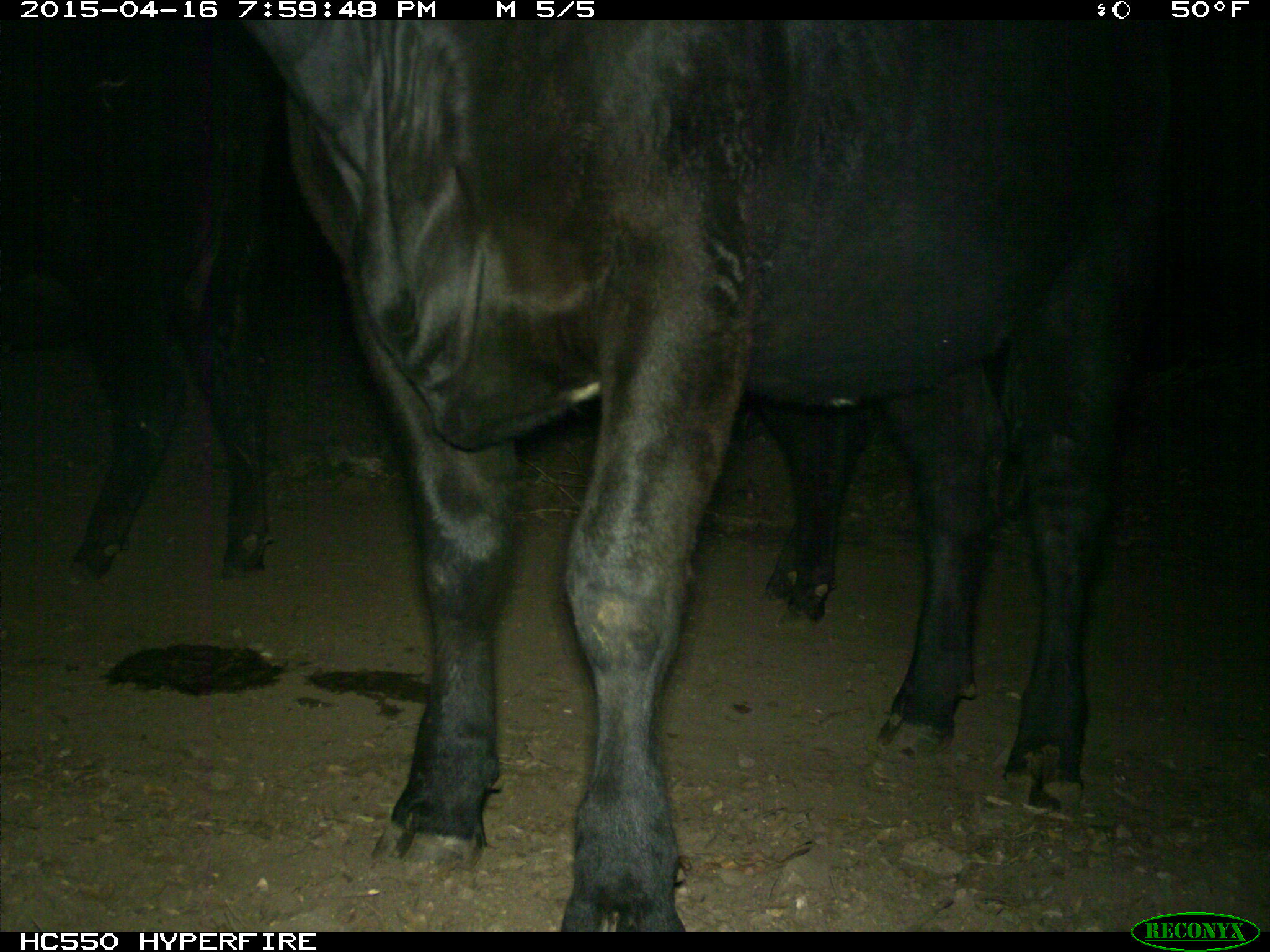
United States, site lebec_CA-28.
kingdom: Animalia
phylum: Chordata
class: Mammalia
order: Artiodactyla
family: Bovidae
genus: Bos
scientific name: Bos taurus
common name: domestic cow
Bos taurus (domestic cow).